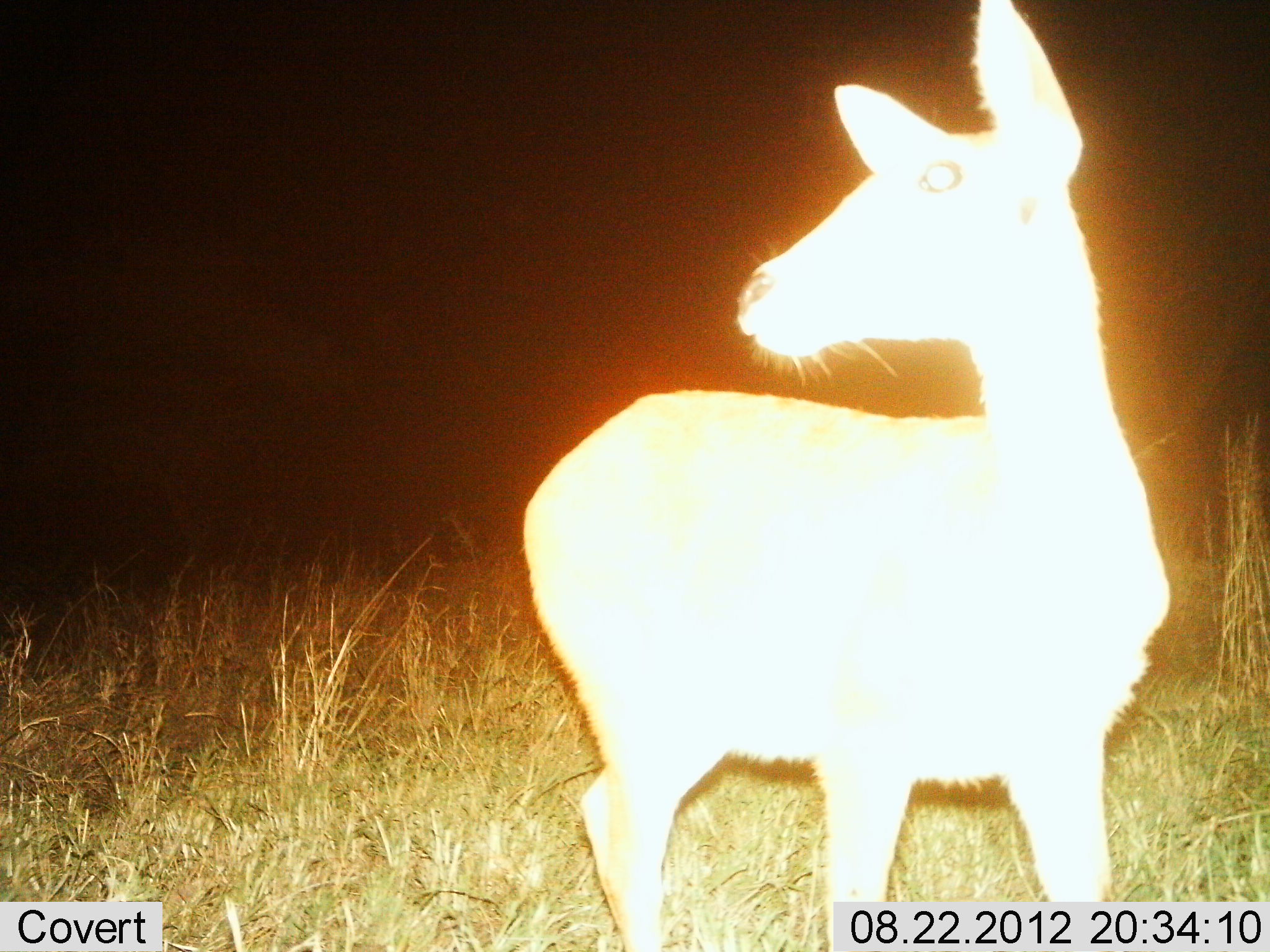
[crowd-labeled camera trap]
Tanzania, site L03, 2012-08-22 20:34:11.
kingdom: Animalia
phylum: Chordata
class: Mammalia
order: Artiodactyla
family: Bovidae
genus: Redunca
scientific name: Redunca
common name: reedbuck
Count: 1.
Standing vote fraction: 100%.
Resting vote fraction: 0%.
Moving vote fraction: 0%.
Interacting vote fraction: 0%.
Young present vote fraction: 0%.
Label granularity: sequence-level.